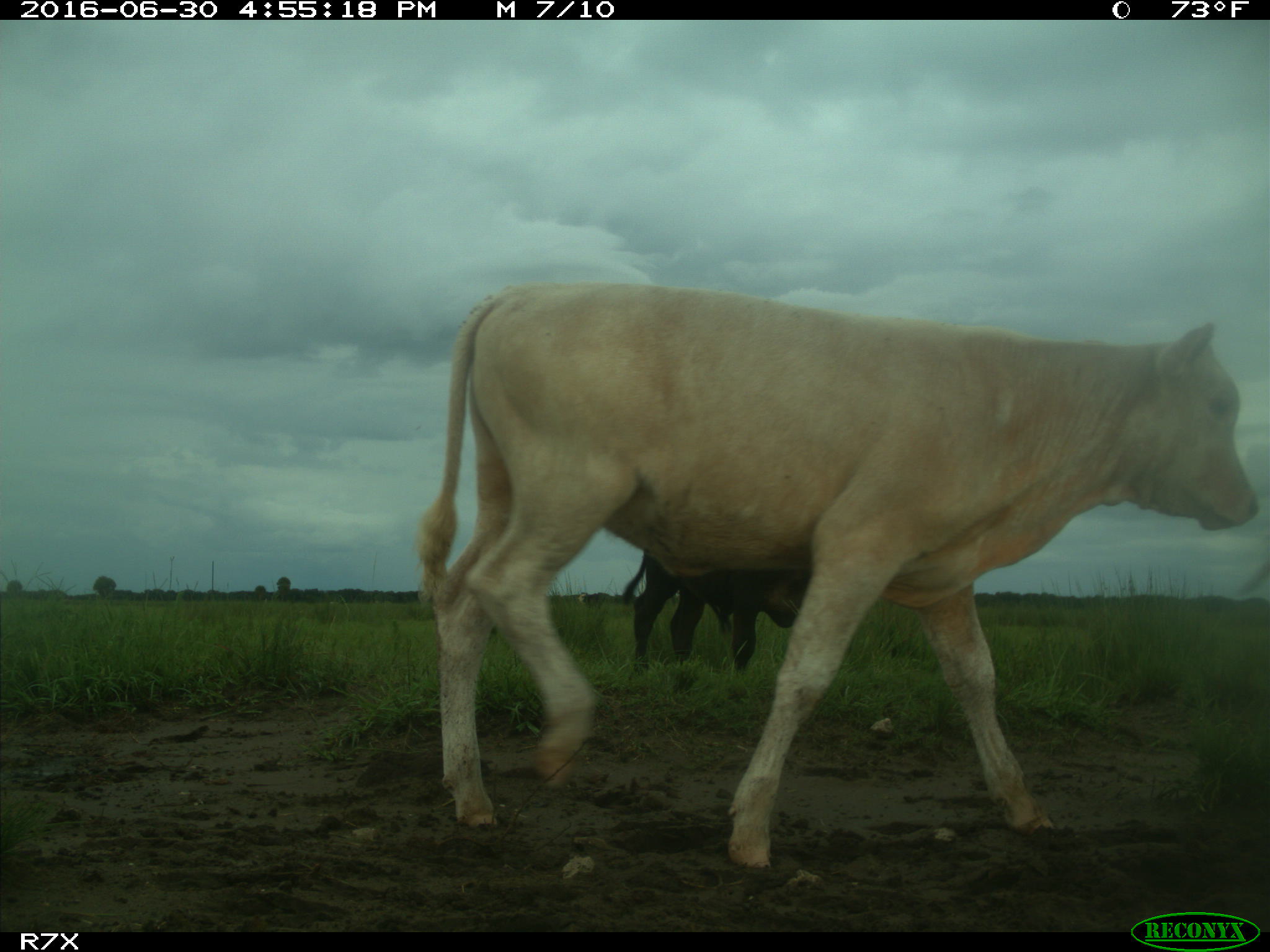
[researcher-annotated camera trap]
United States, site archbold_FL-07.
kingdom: Animalia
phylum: Chordata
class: Mammalia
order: Artiodactyla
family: Bovidae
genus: Bos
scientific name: Bos taurus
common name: domestic cow